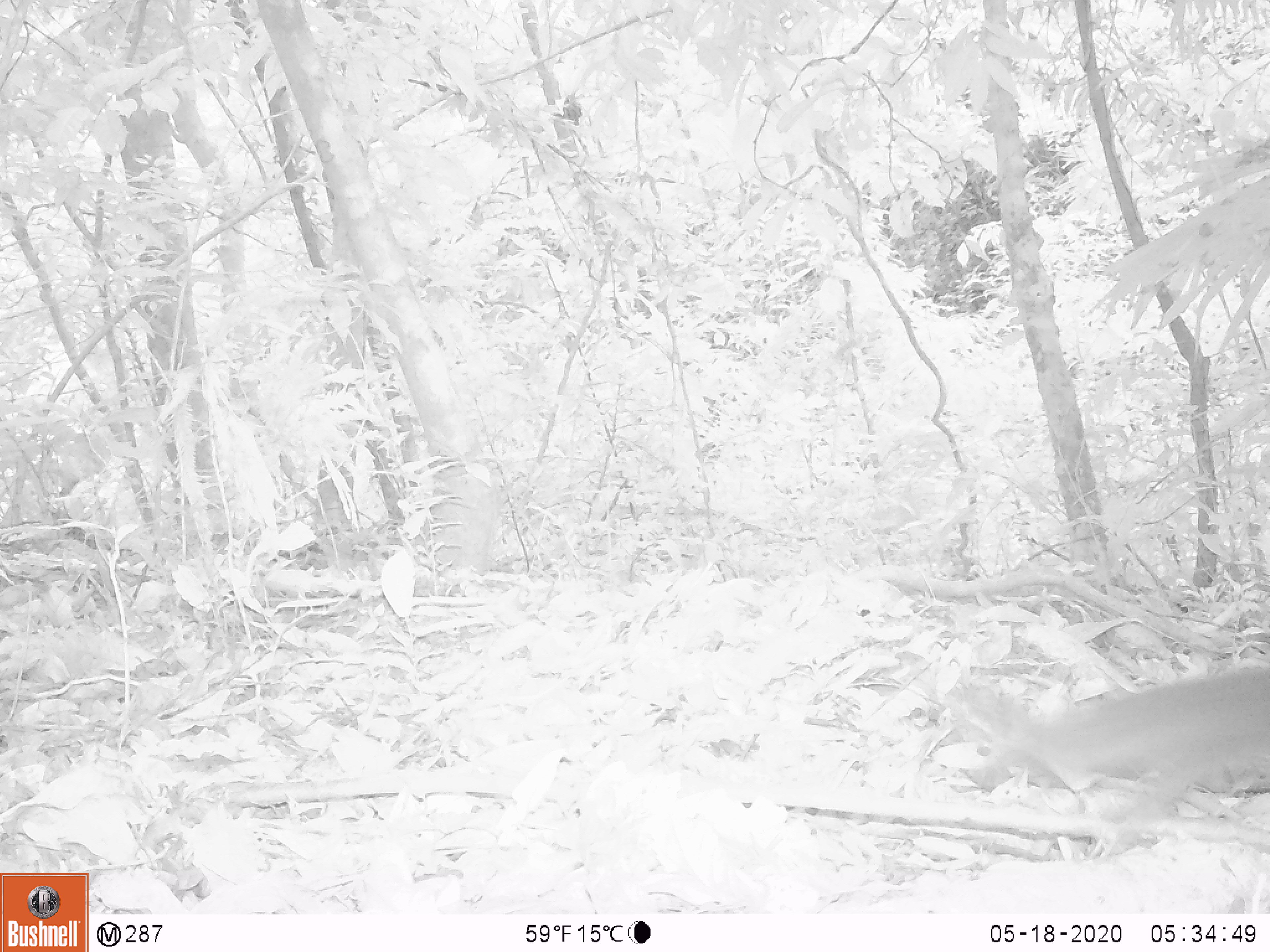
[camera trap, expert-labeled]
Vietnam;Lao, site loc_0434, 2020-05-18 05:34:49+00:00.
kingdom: Animalia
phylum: Chordata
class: Mammalia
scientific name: Mammalia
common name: mammal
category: unidentified small mammal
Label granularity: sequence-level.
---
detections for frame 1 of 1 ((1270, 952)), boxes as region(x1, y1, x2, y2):
unidentified small mammal: region(958, 664, 1270, 854)